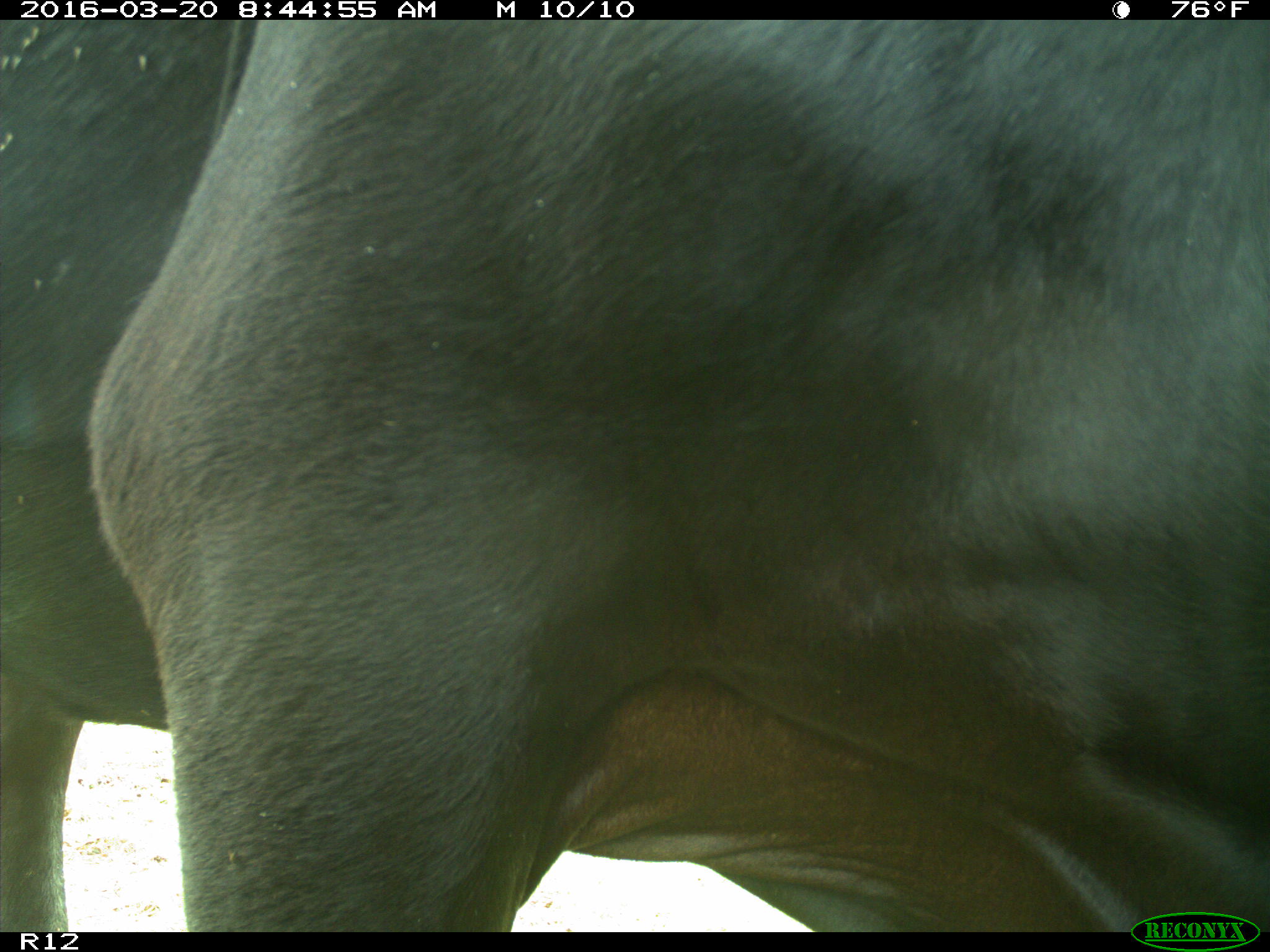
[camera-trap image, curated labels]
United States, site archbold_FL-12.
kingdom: Animalia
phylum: Chordata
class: Mammalia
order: Artiodactyla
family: Bovidae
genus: Bos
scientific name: Bos taurus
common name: domestic cow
Bos taurus (domestic cow).